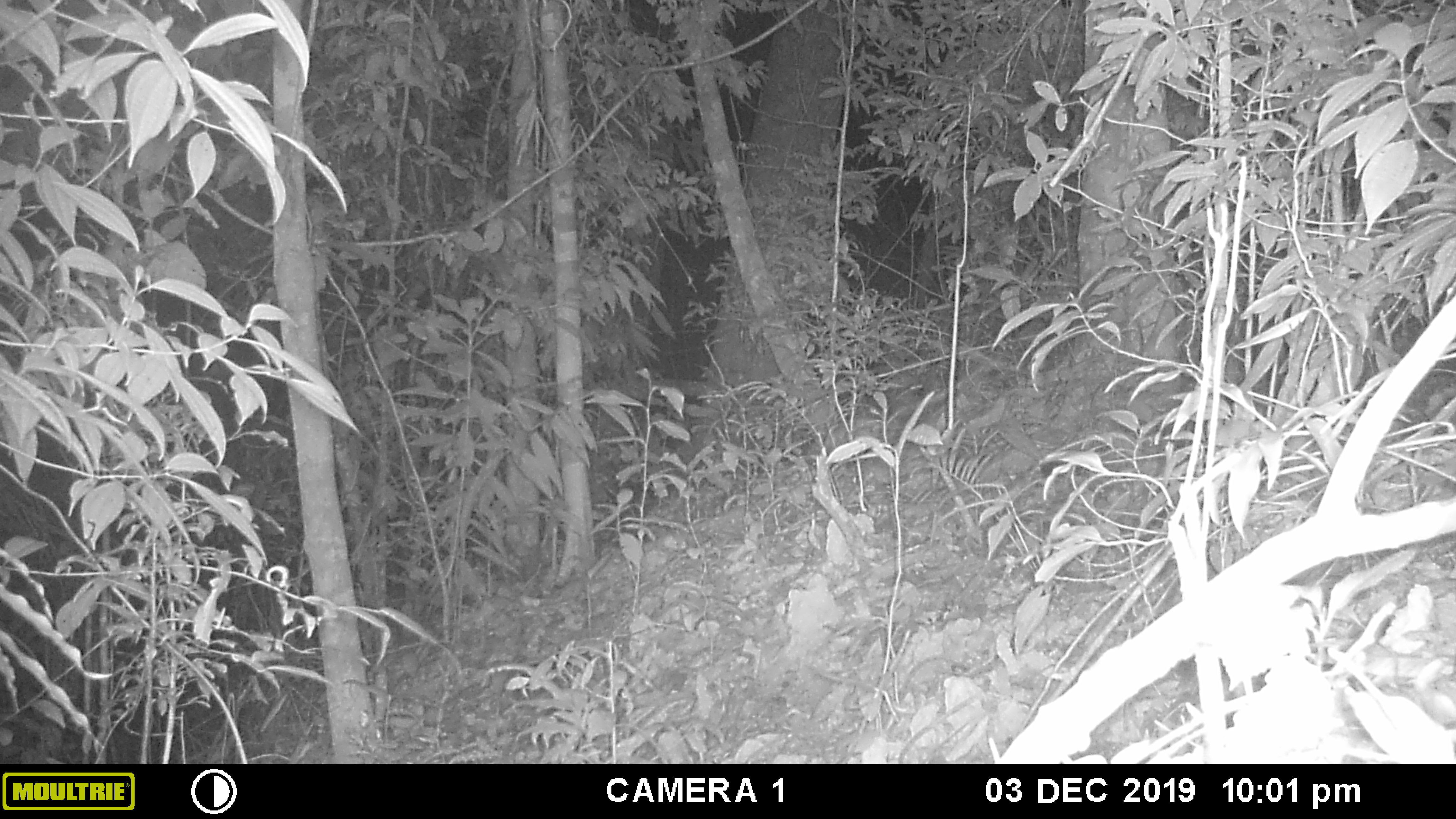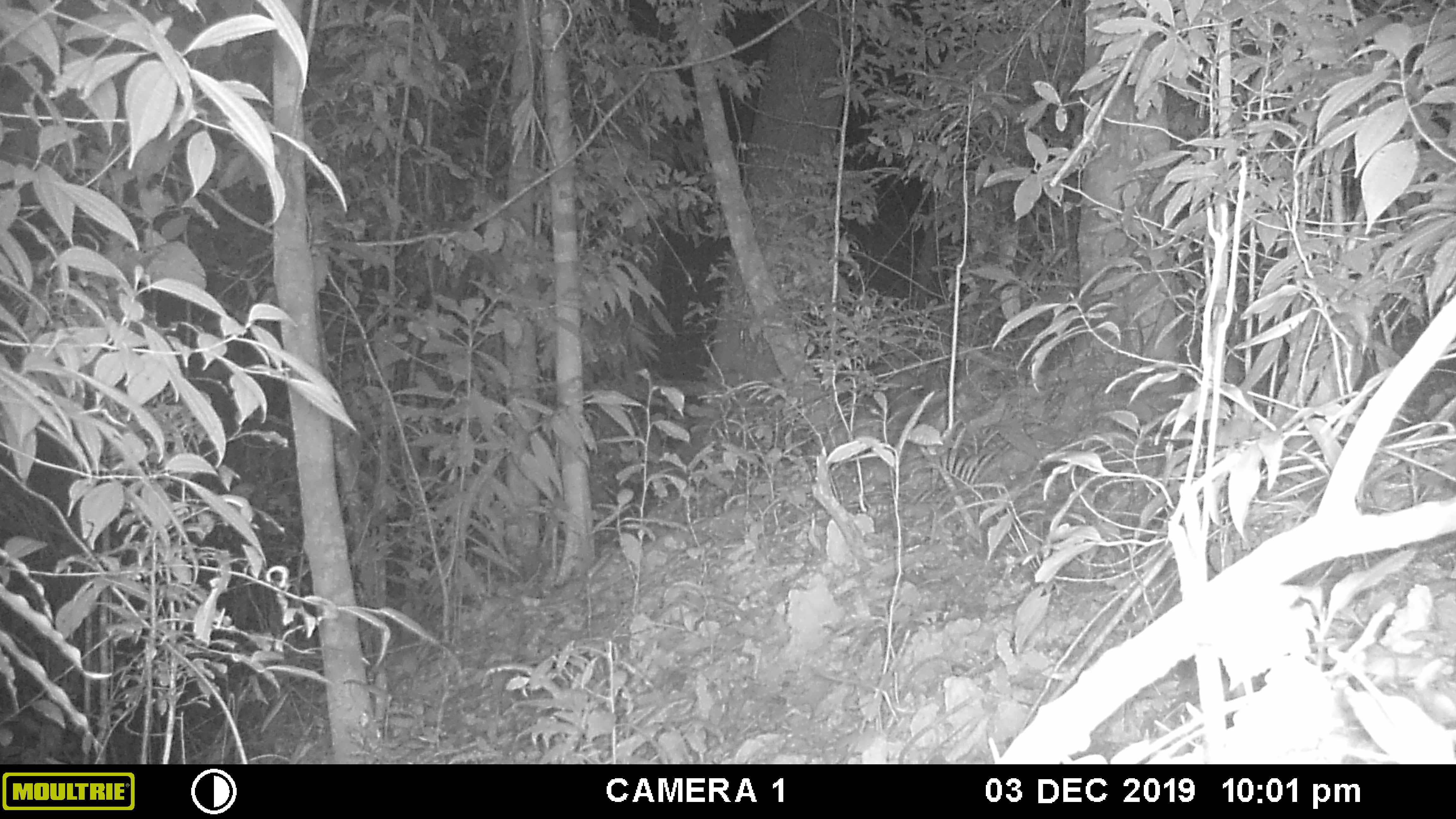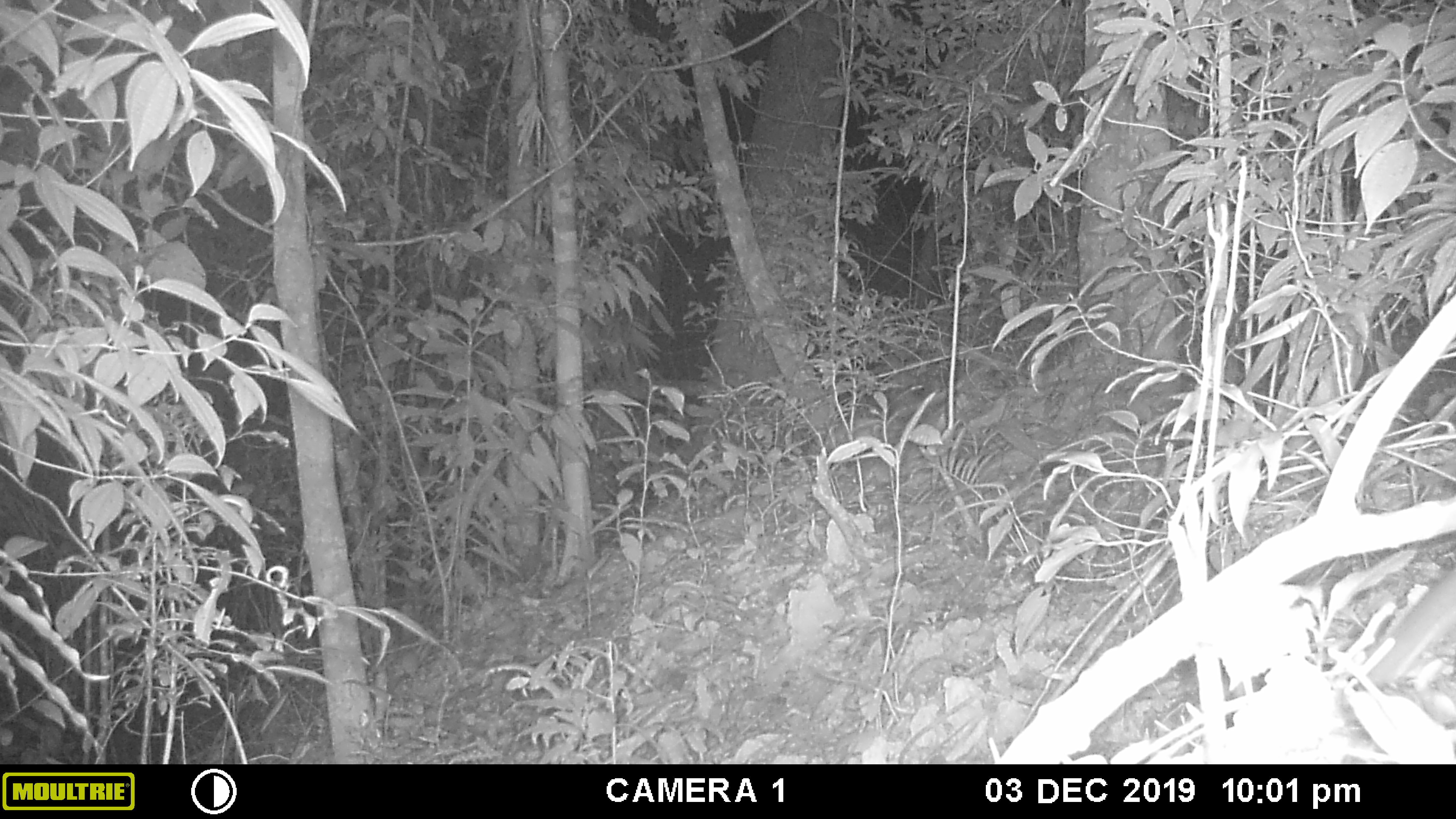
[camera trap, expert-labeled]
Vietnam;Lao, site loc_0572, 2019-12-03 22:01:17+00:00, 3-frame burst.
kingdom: Animalia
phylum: Chordata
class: Mammalia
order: Rodentia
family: Muridae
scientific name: Muridae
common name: old-world mice and rats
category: unidentified murid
Unidentified murid (old-world mice and rats) (Muridae). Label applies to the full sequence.